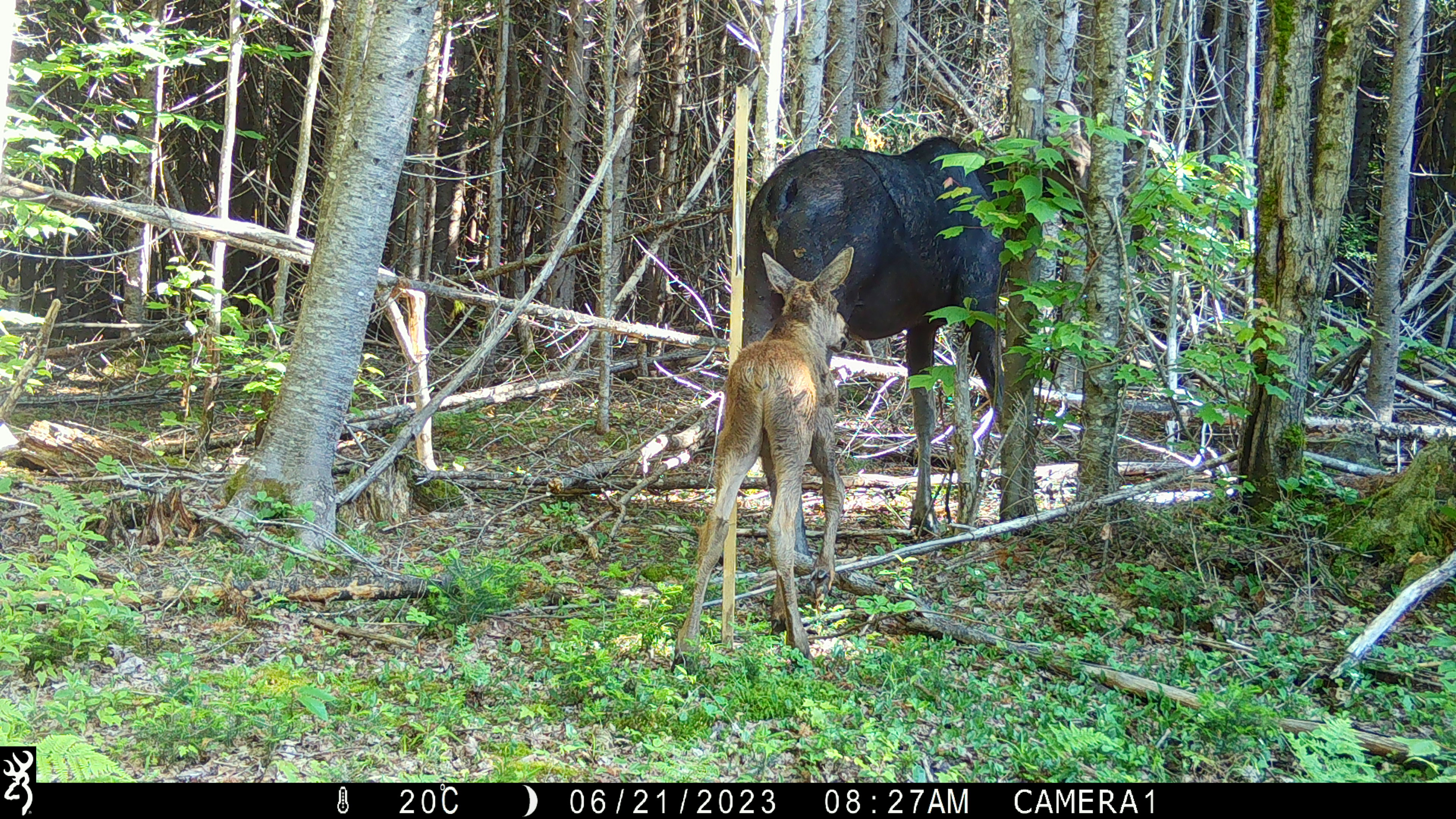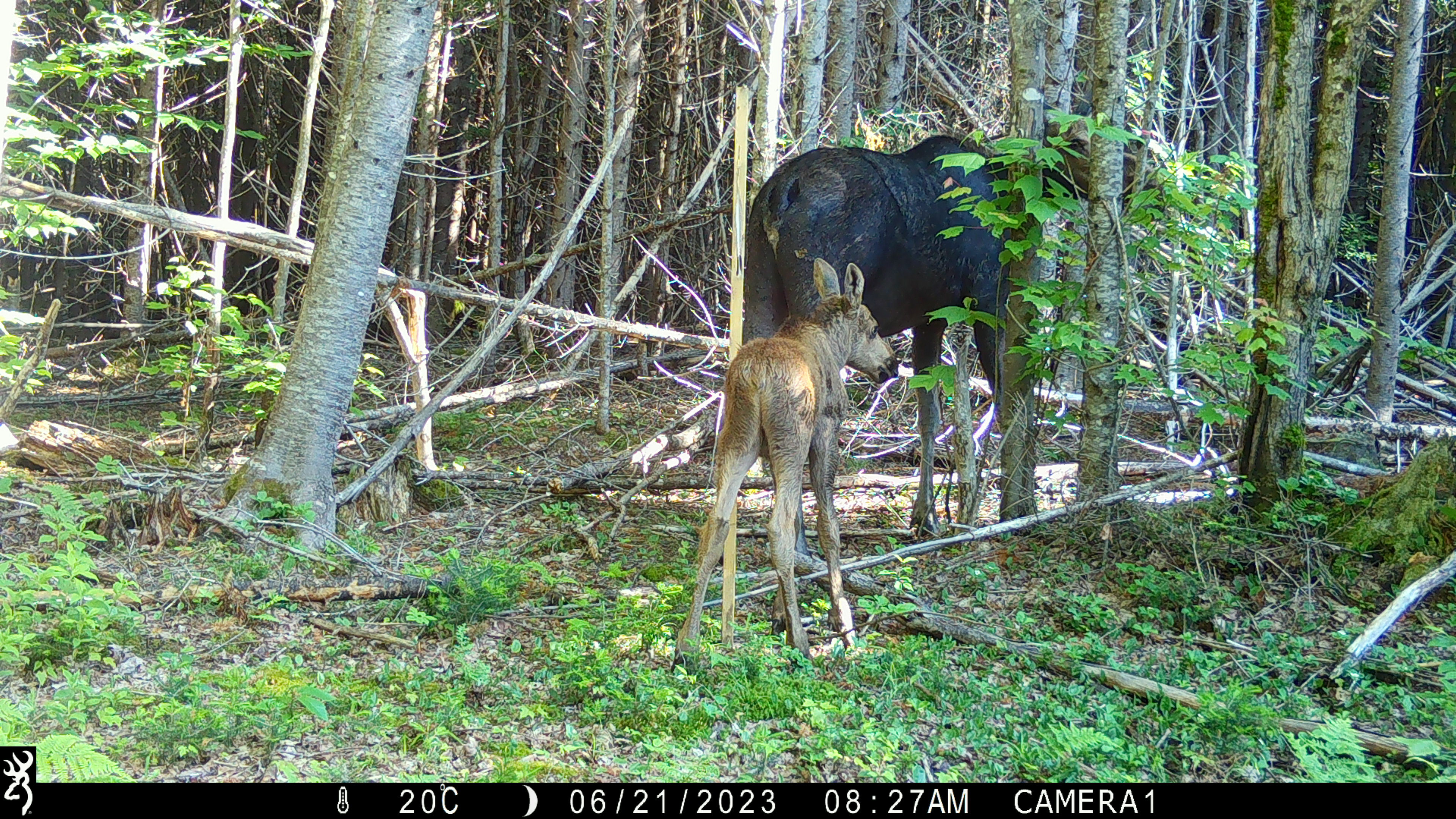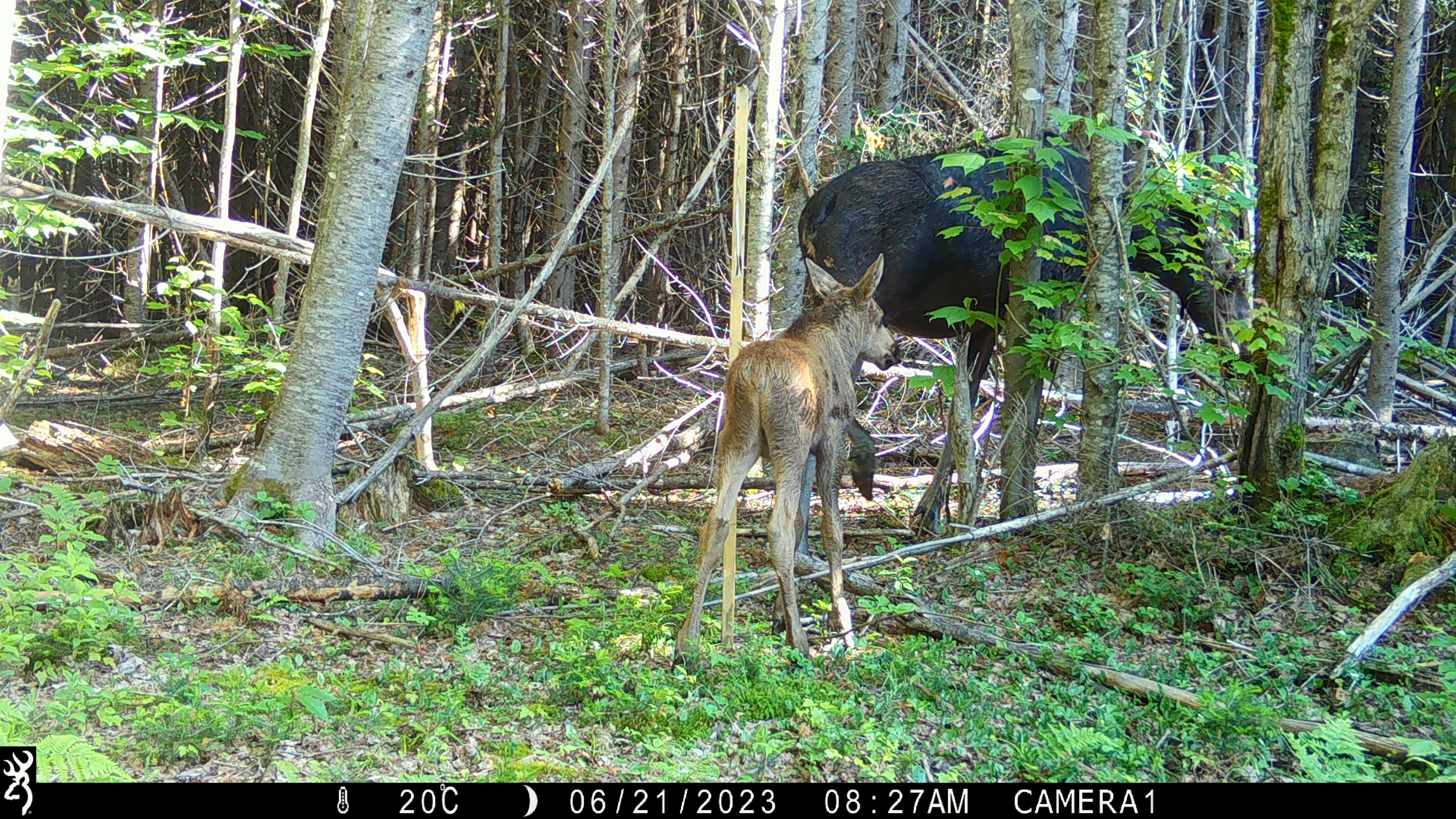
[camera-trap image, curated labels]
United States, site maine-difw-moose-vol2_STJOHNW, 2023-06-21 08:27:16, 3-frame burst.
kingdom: Animalia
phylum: Chordata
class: Mammalia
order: Artiodactyla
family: Cervidae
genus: Alces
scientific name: Alces alces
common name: moose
Moose (Alces alces).